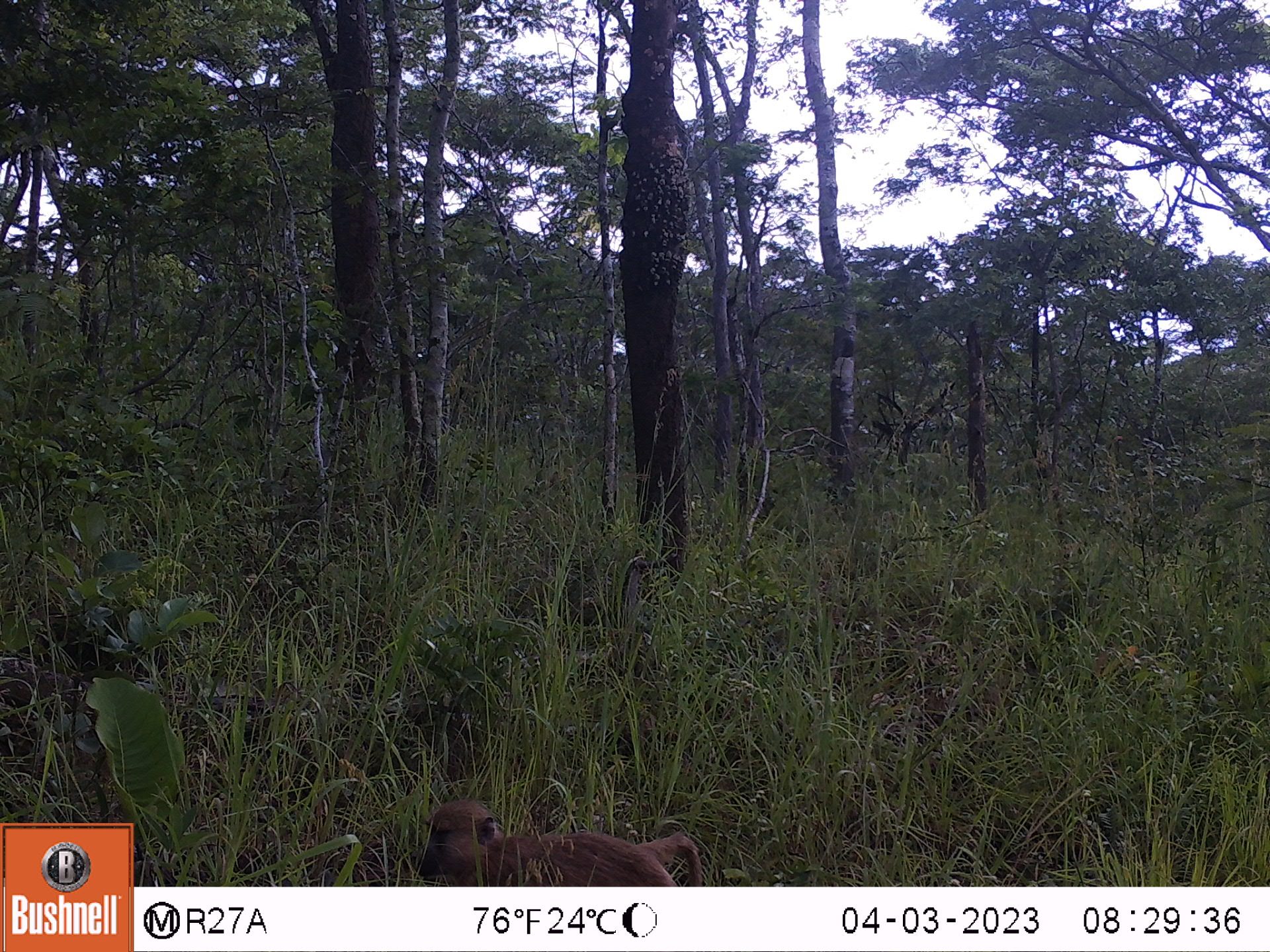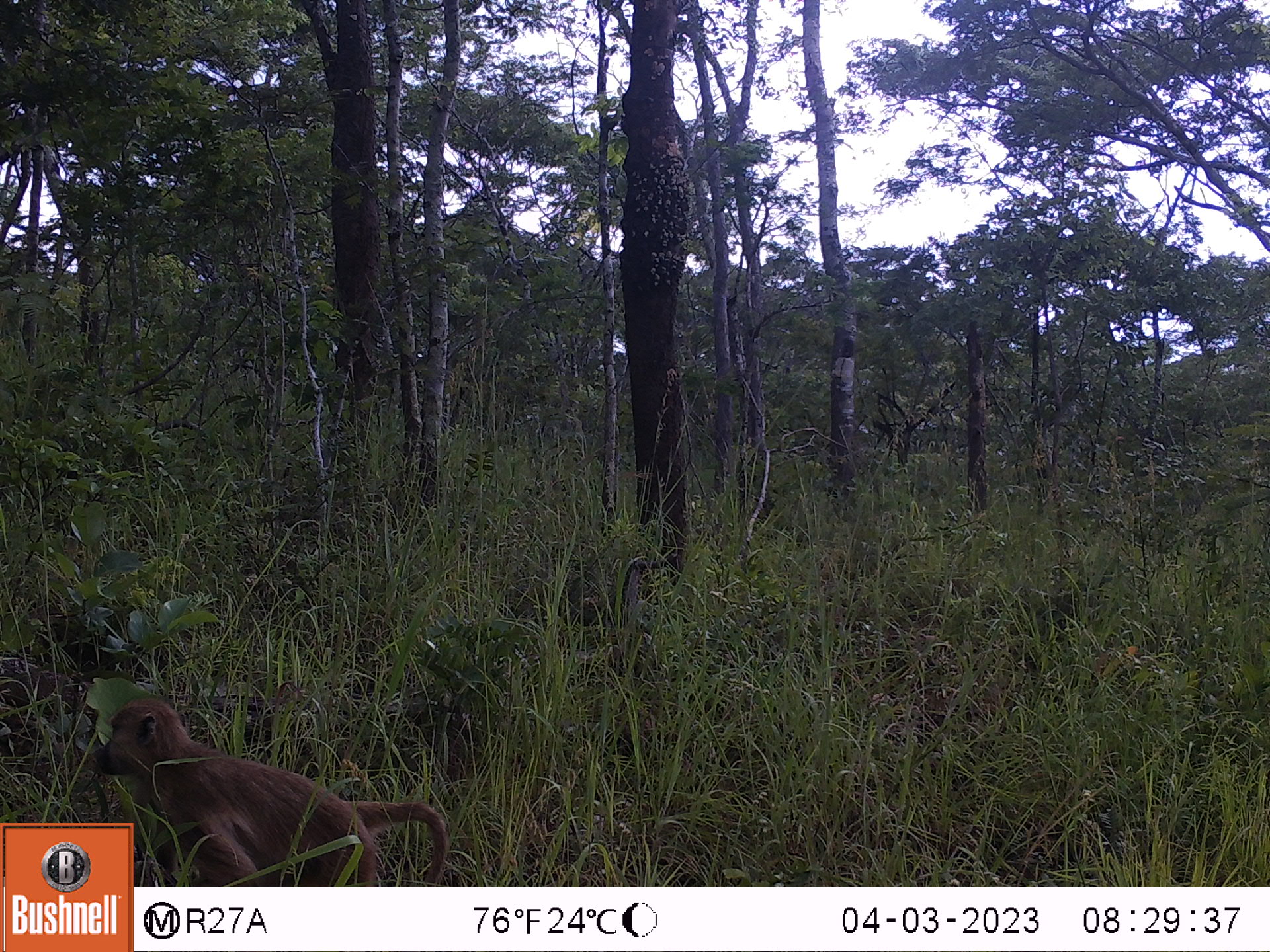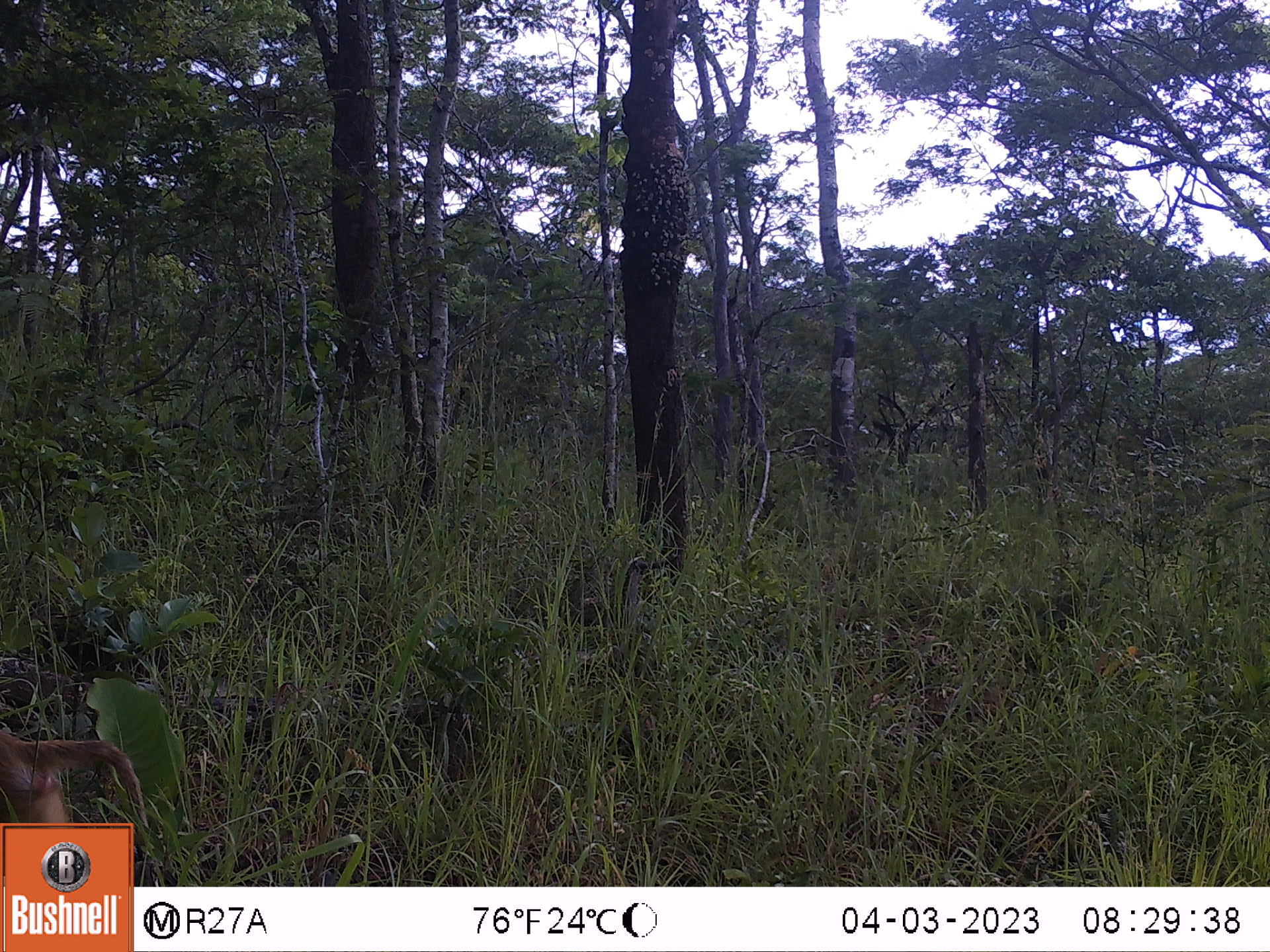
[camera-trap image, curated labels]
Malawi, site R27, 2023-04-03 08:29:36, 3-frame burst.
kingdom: Animalia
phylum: Chordata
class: Mammalia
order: Primates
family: Cercopithecidae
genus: Papio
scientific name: Papio cynocephalus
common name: yellow baboon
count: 1